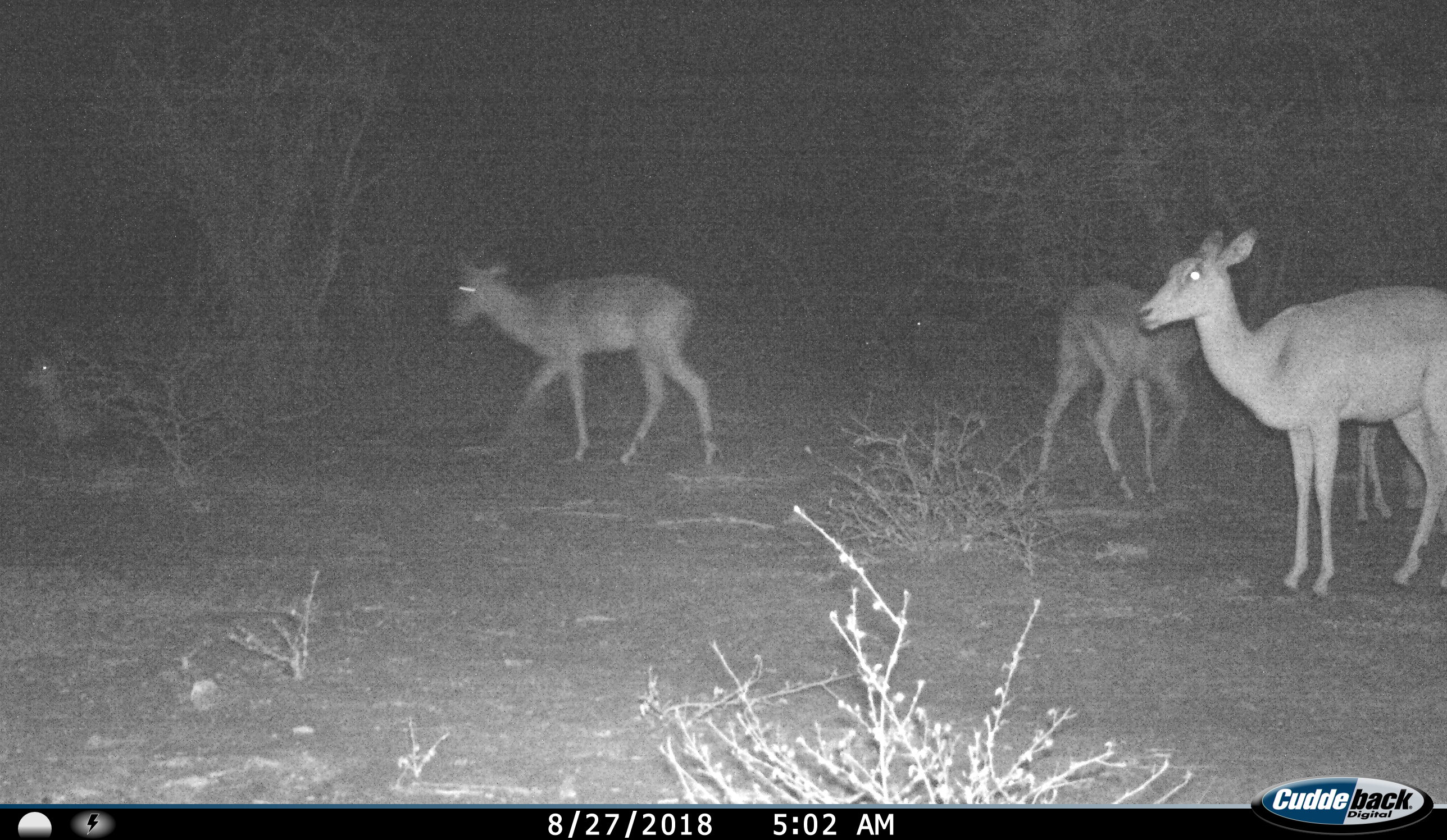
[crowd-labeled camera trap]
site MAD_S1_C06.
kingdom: Animalia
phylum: Chordata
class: Mammalia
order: Artiodactyla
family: Bovidae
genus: Aepyceros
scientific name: Aepyceros melampus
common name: impala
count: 4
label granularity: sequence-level